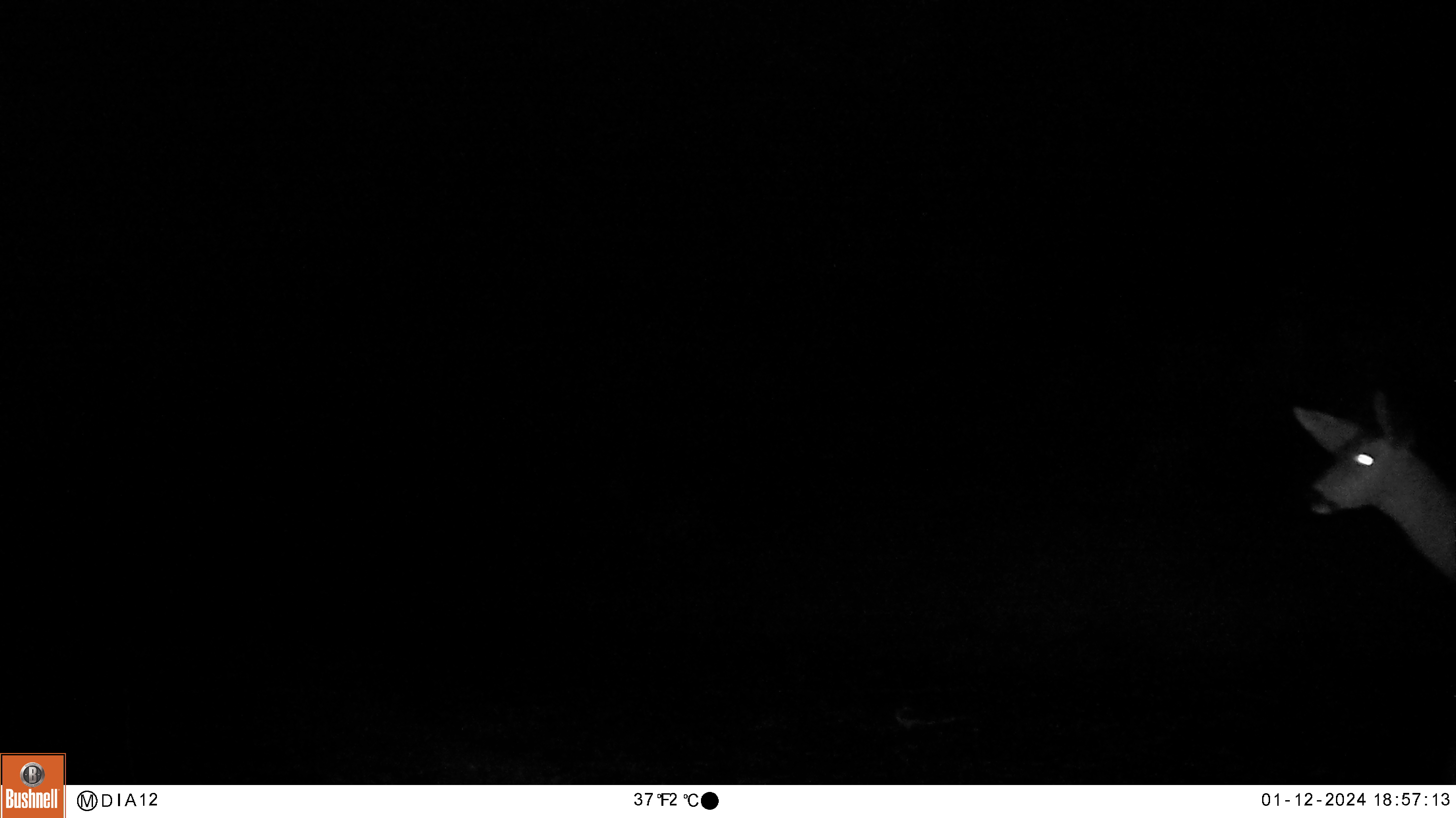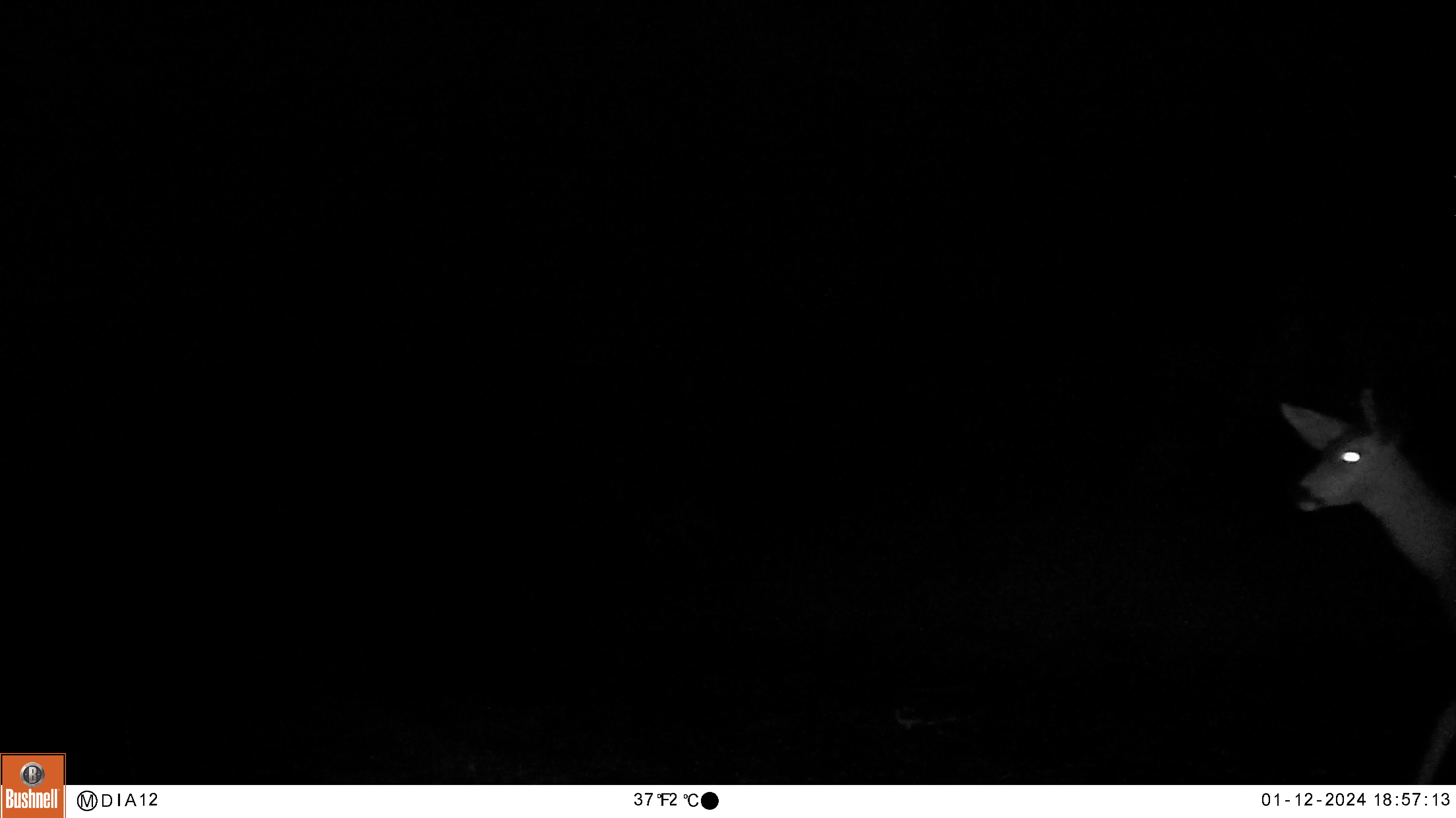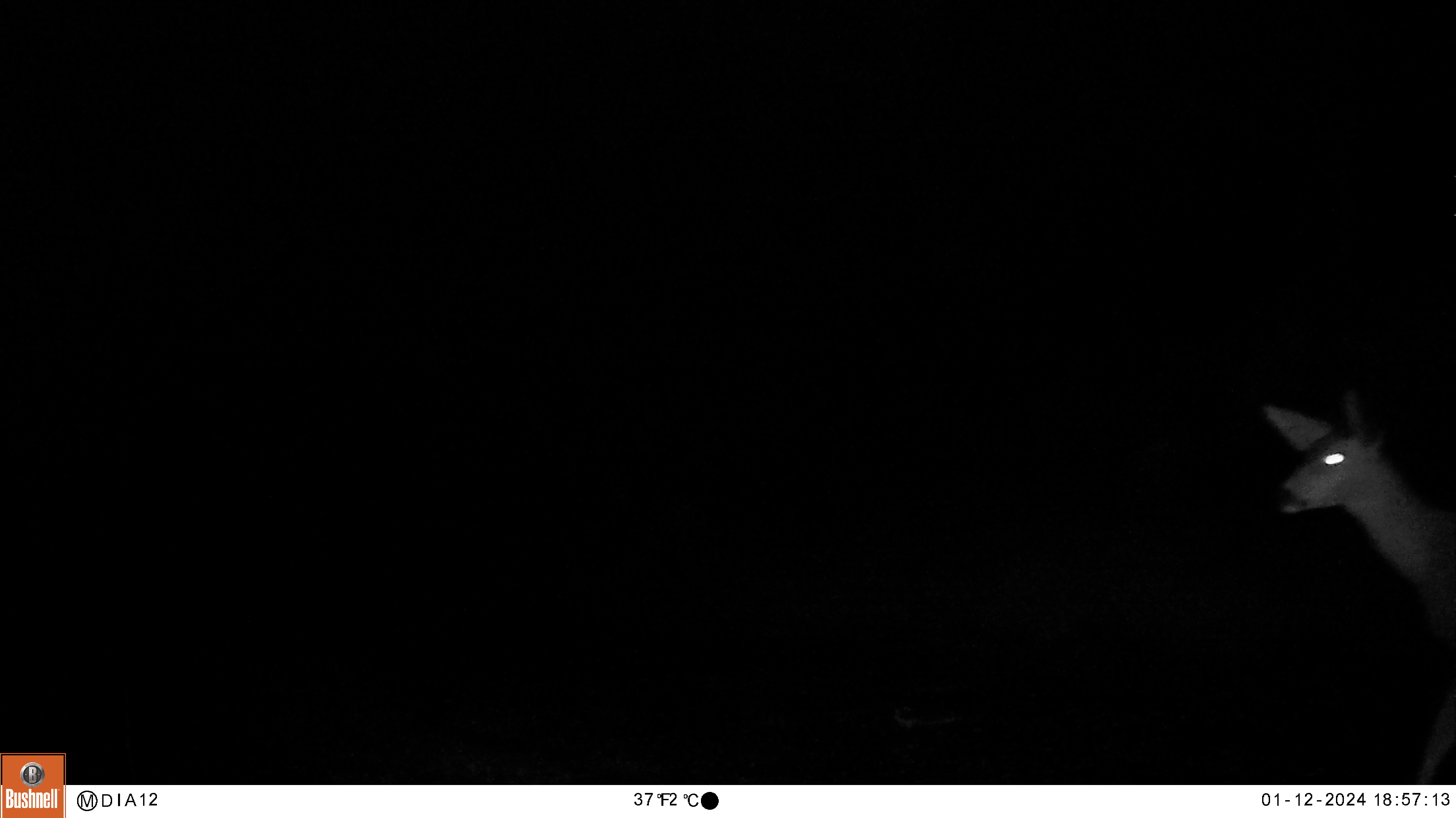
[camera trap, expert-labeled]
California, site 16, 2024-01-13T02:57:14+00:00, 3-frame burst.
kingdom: Animalia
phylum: Chordata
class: Mammalia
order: Artiodactyla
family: Cervidae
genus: Odocoileus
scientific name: Odocoileus hemionus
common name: mule deer